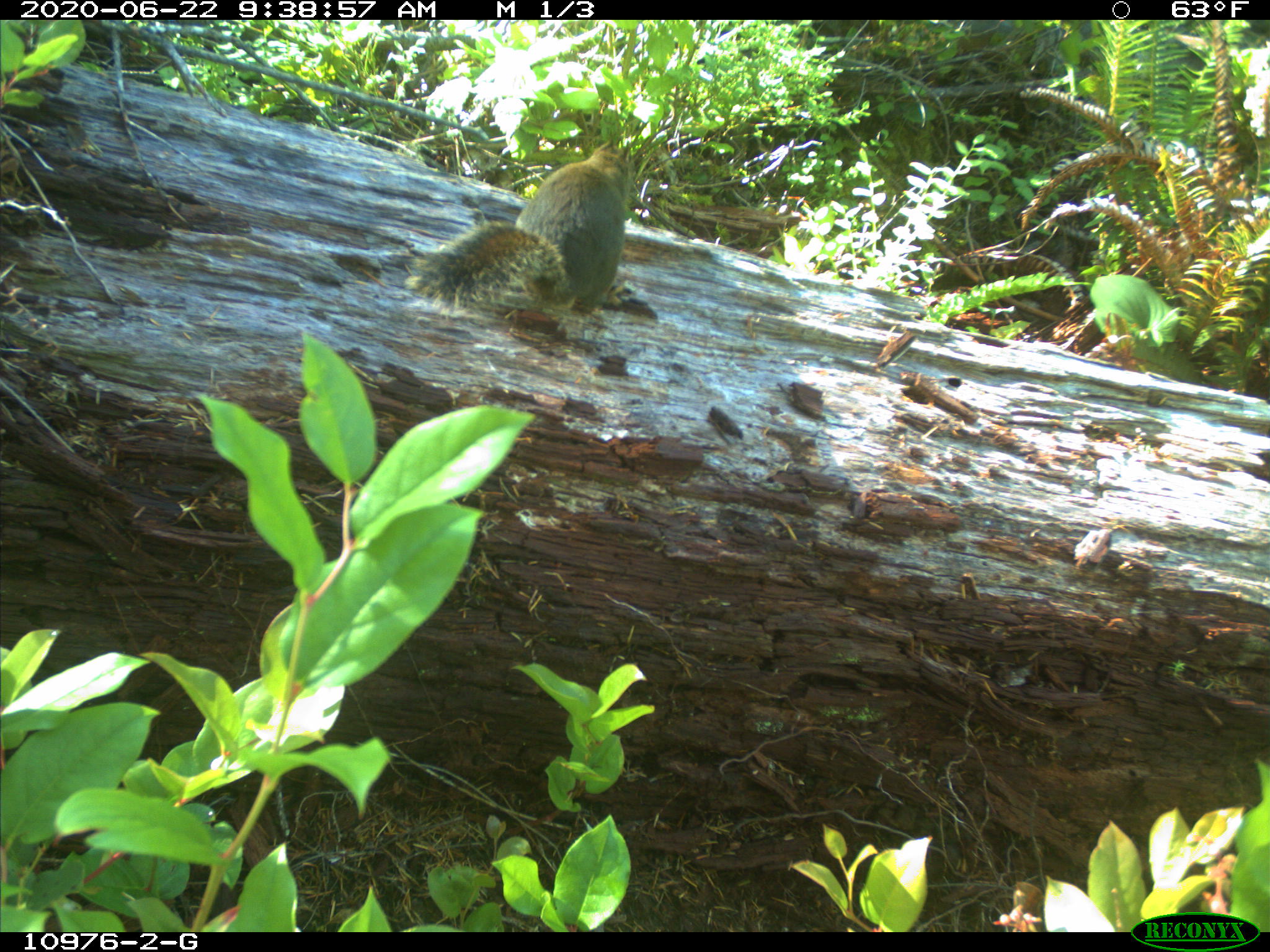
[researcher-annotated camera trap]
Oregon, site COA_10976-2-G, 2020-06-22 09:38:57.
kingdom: Animalia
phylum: Chordata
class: Mammalia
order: Rodentia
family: Sciuridae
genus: Tamiasciurus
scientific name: Tamiasciurus douglasii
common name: douglas squirrel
Douglas squirrel (Tamiasciurus douglasii).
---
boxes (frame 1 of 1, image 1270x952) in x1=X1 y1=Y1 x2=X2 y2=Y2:
douglas squirrel: x1=404 y1=142 x2=639 y2=322